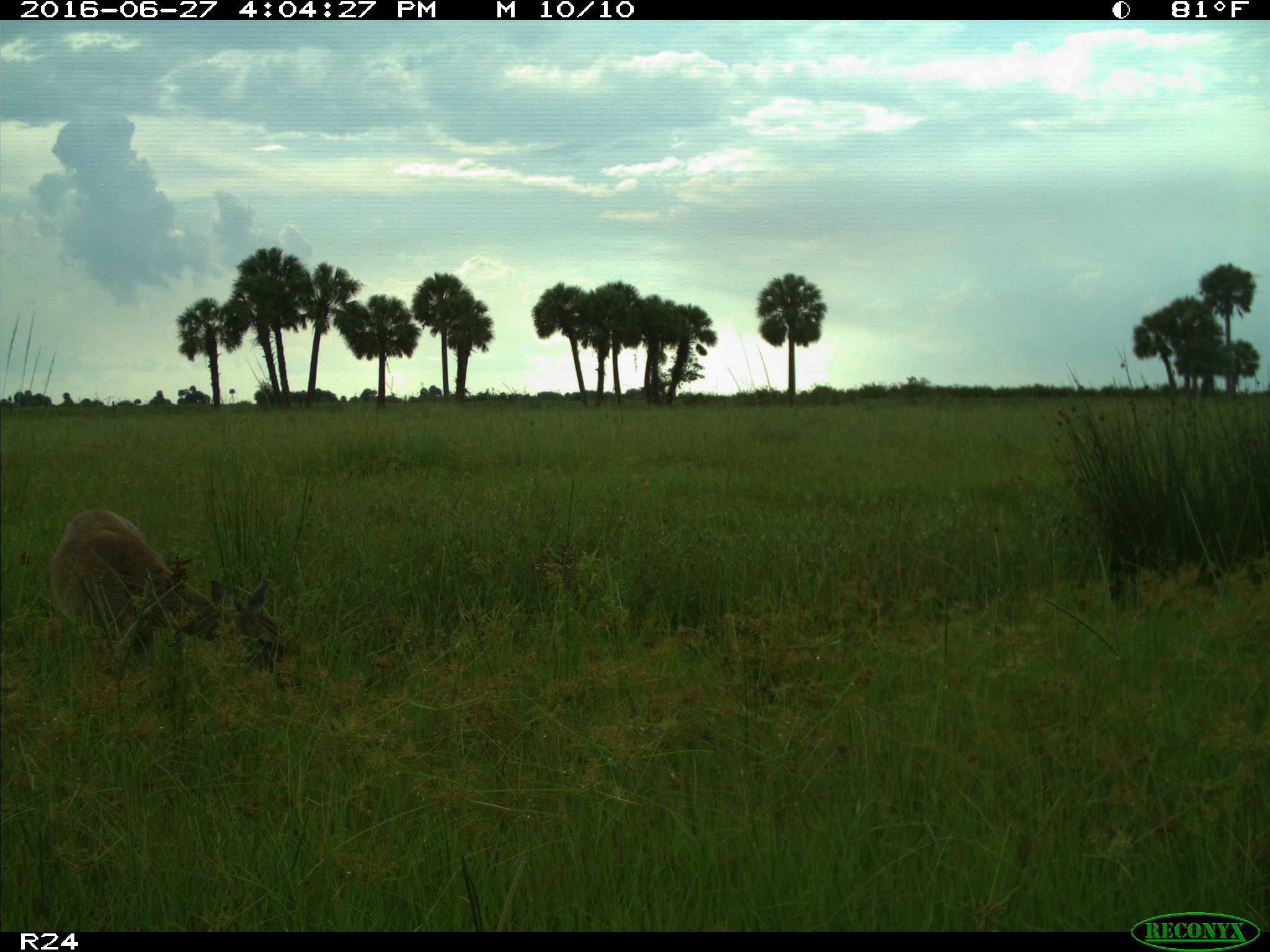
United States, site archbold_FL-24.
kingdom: Animalia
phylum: Chordata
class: Mammalia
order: Artiodactyla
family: Cervidae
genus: Odocoileus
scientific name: Odocoileus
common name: deer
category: unidentified deer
Unidentified deer (deer) (Odocoileus).